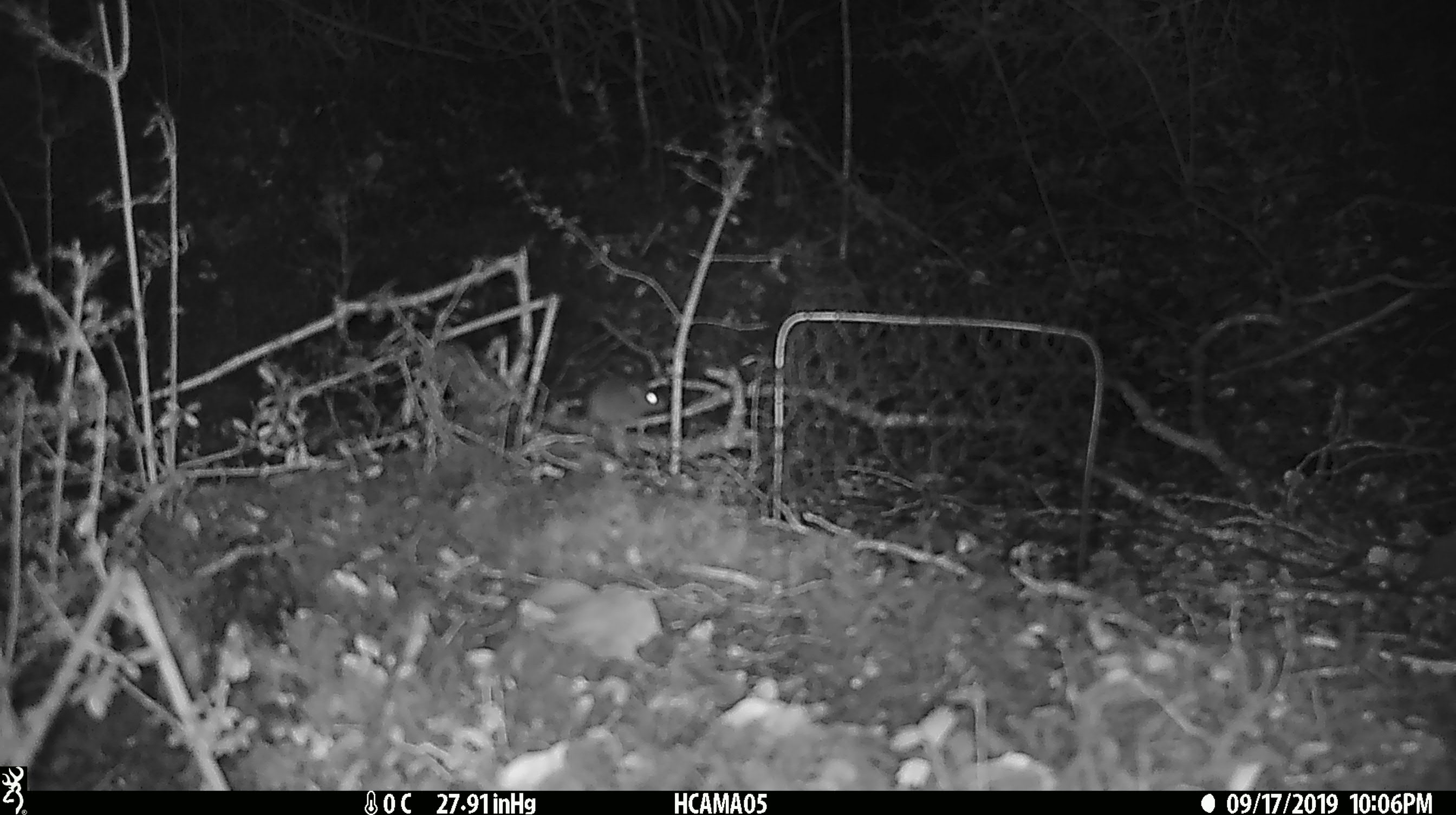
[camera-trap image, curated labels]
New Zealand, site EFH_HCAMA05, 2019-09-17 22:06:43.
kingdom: Animalia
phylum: Chordata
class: Mammalia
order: Rodentia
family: Muridae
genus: Mus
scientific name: Mus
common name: mouse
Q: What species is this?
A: Mouse (Mus).